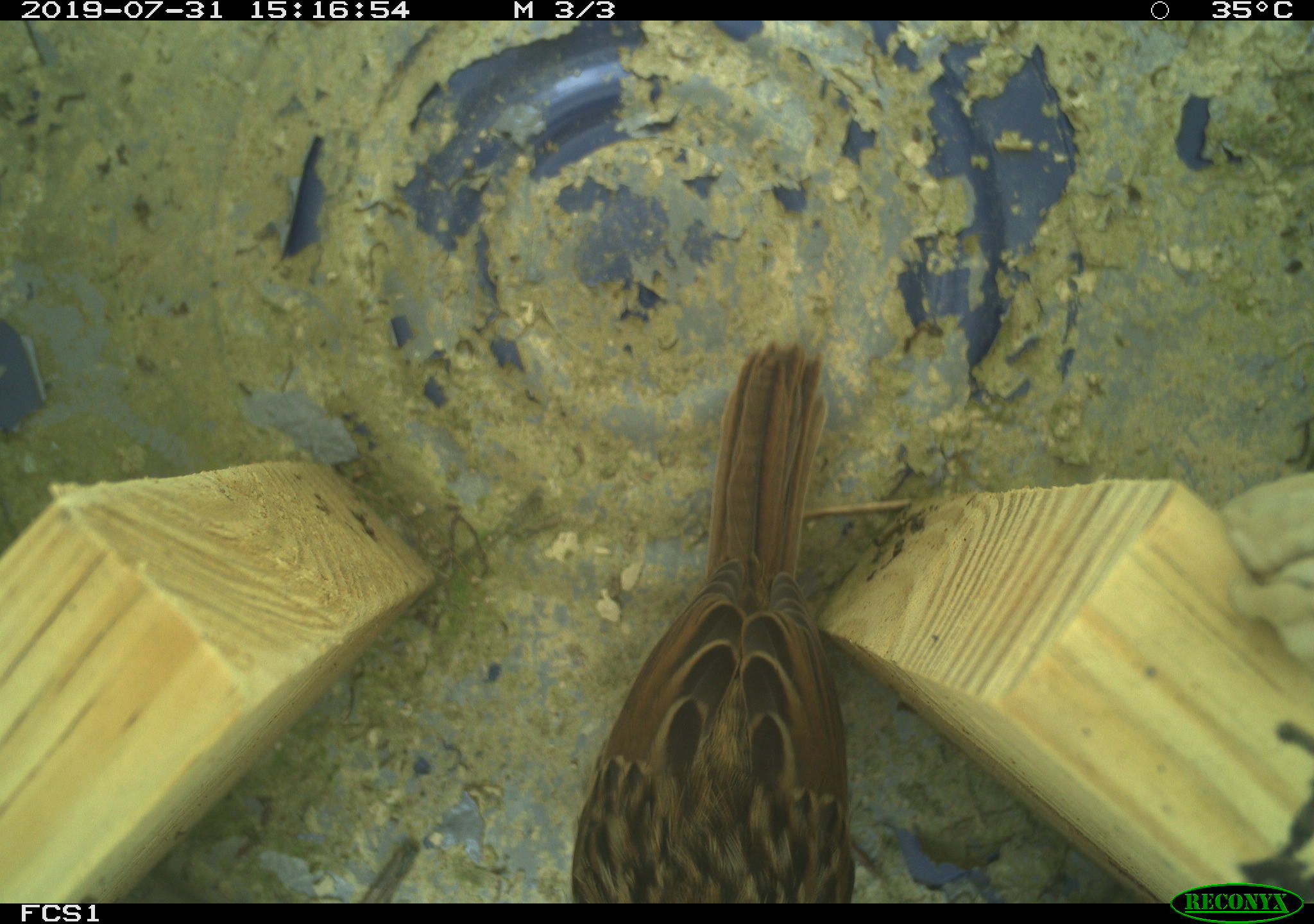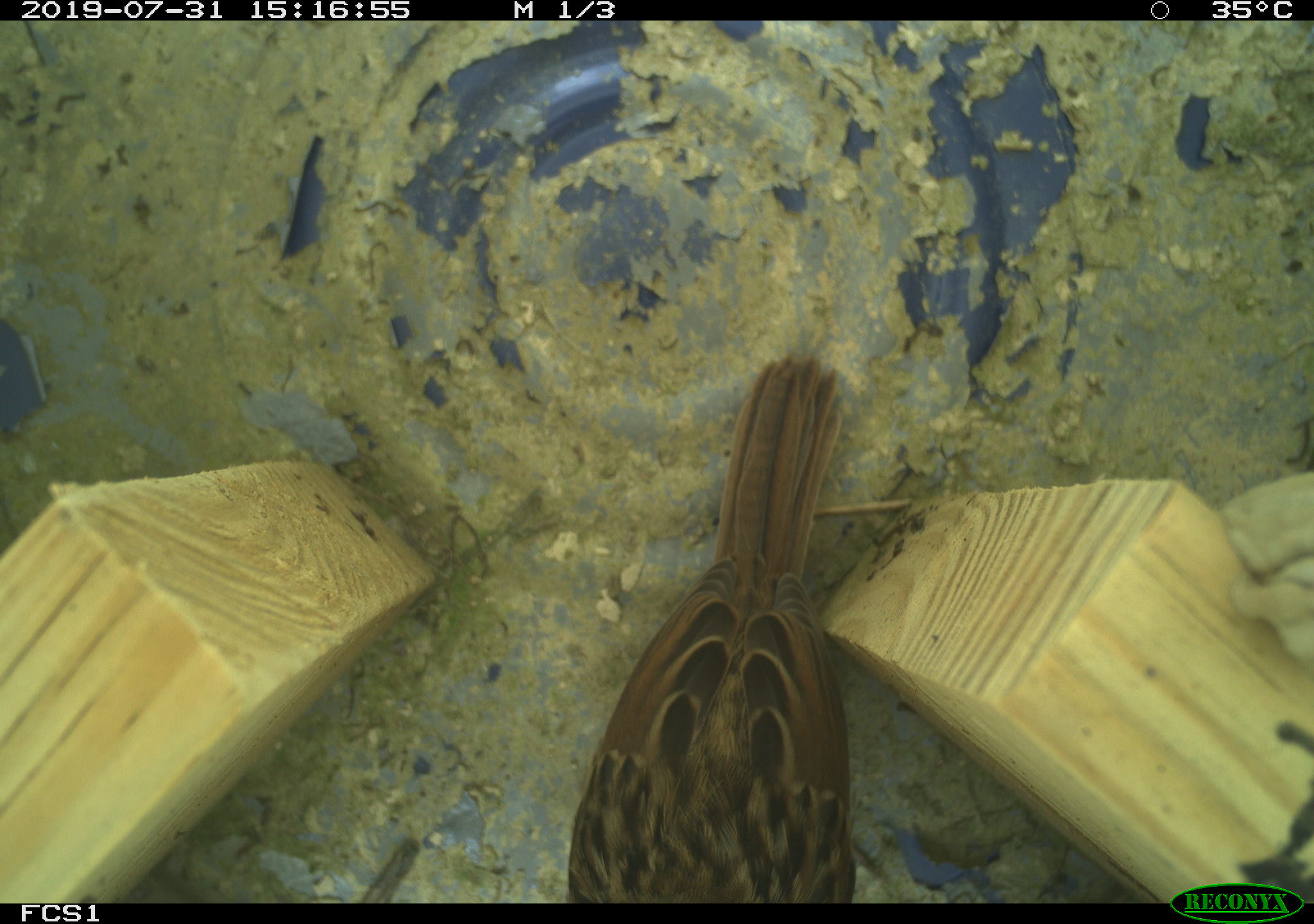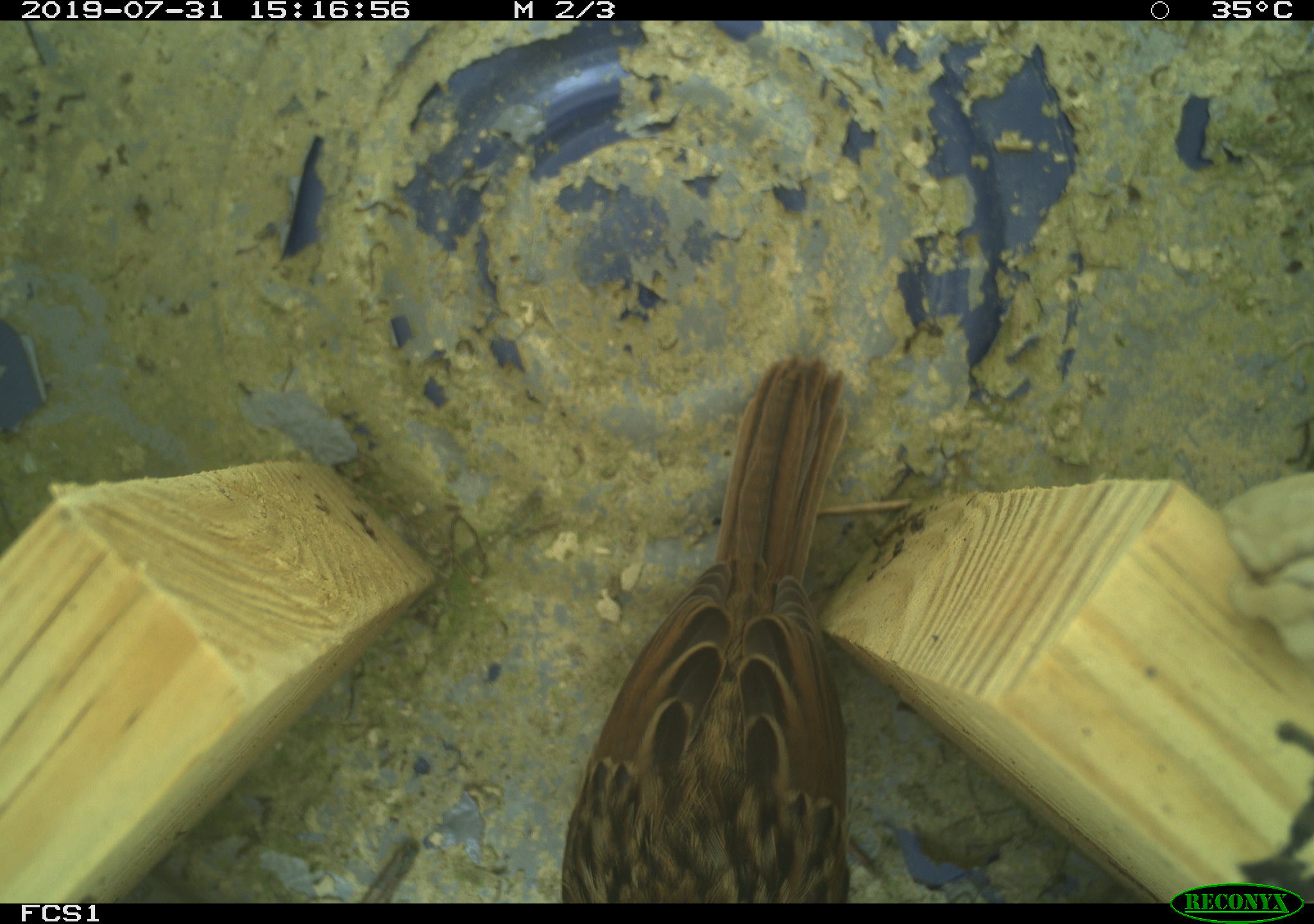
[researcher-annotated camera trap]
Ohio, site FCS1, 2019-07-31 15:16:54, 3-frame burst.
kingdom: Animalia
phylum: Chordata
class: Aves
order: Passeriformes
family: Passerellidae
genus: Melospiza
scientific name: Melospiza melodia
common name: song sparrow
Song sparrow (Melospiza melodia).